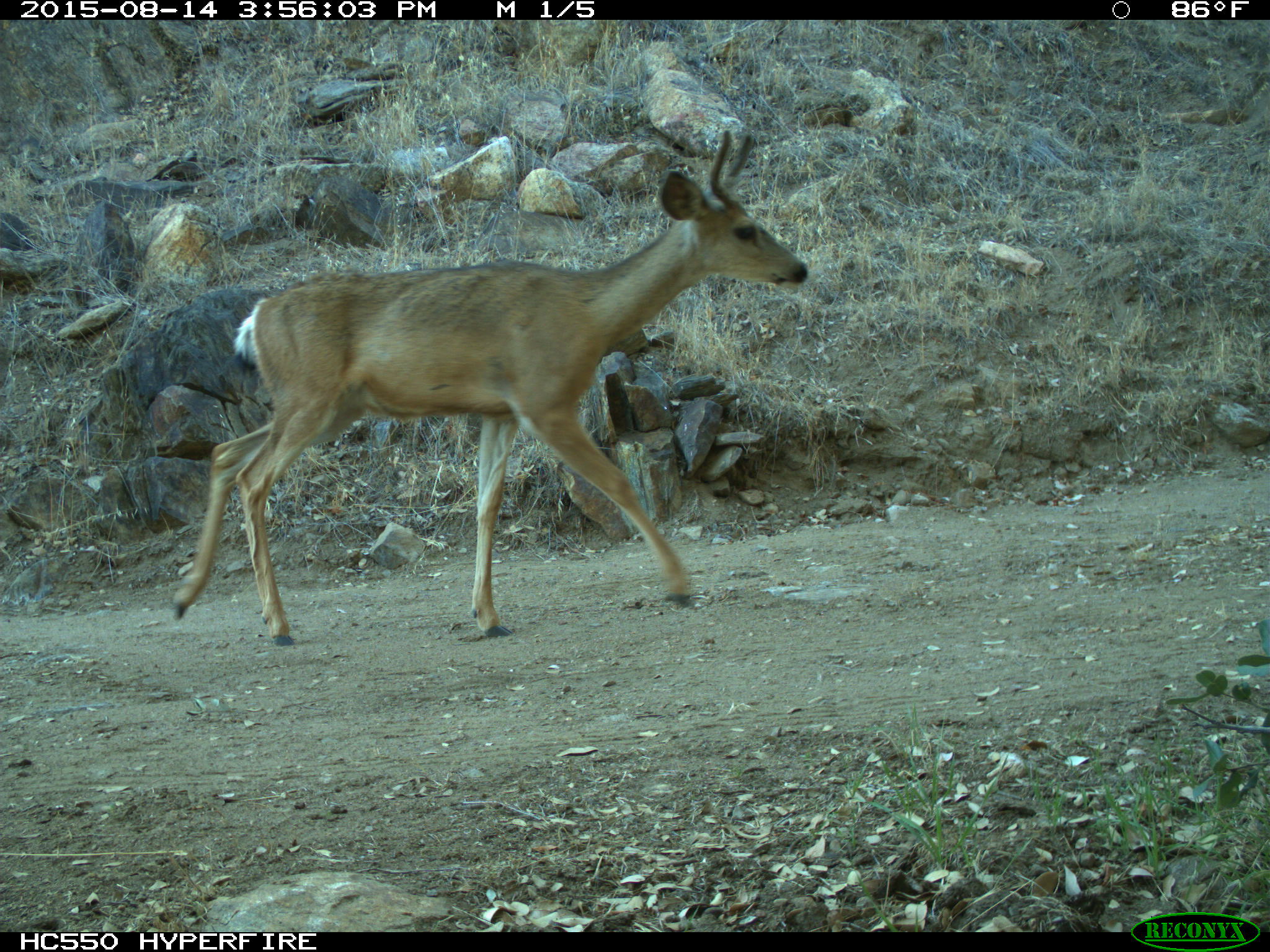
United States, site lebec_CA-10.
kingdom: Animalia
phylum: Chordata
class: Mammalia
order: Artiodactyla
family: Cervidae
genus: Odocoileus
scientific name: Odocoileus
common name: deer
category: unidentified deer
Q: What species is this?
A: Unidentified deer (deer) (Odocoileus).